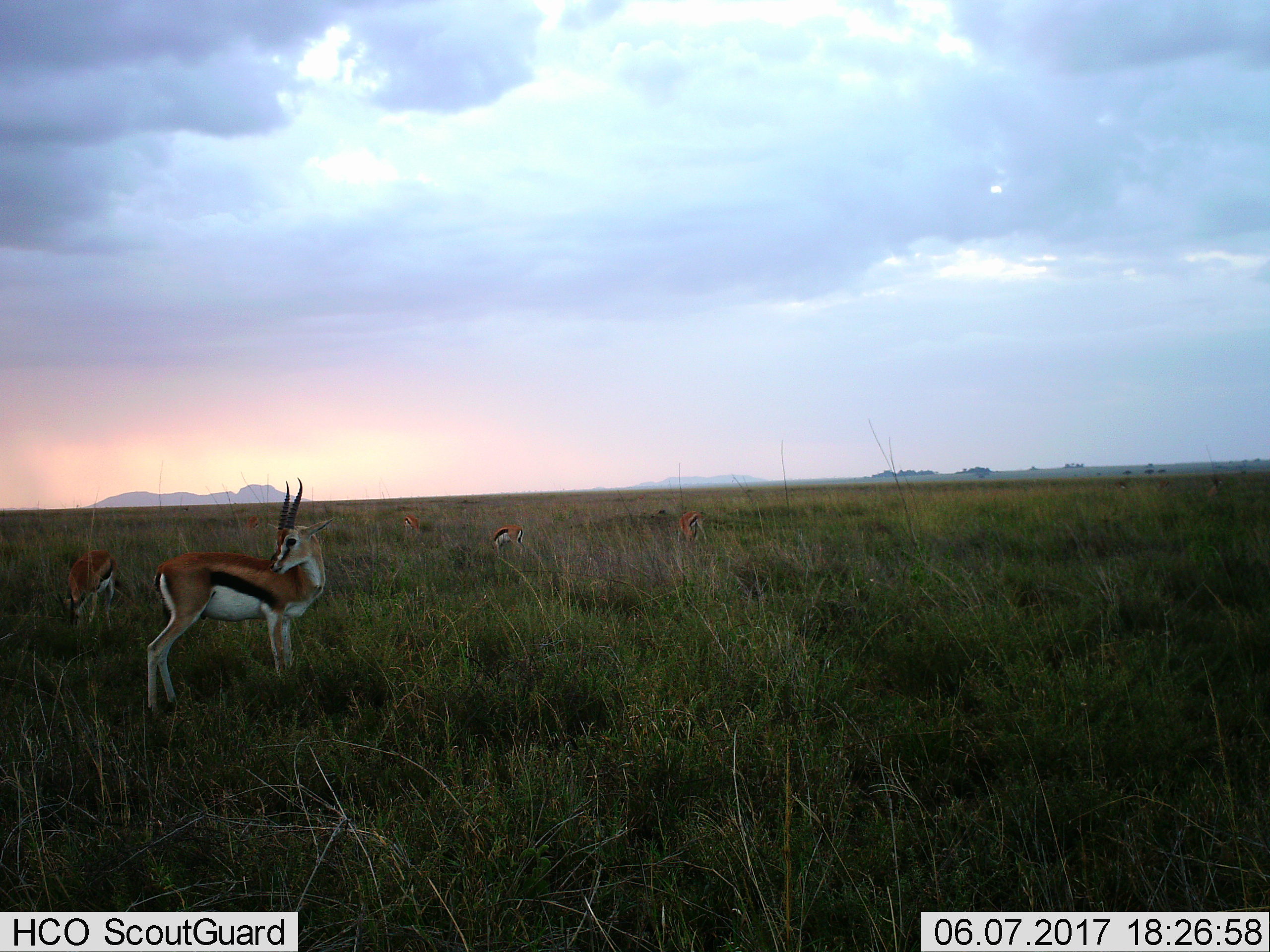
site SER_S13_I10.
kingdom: Animalia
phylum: Chordata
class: Mammalia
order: Artiodactyla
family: Bovidae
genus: Eudorcas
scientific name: Eudorcas thomsonii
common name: thomson's gazelle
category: gazellethomsons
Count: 5.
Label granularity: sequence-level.